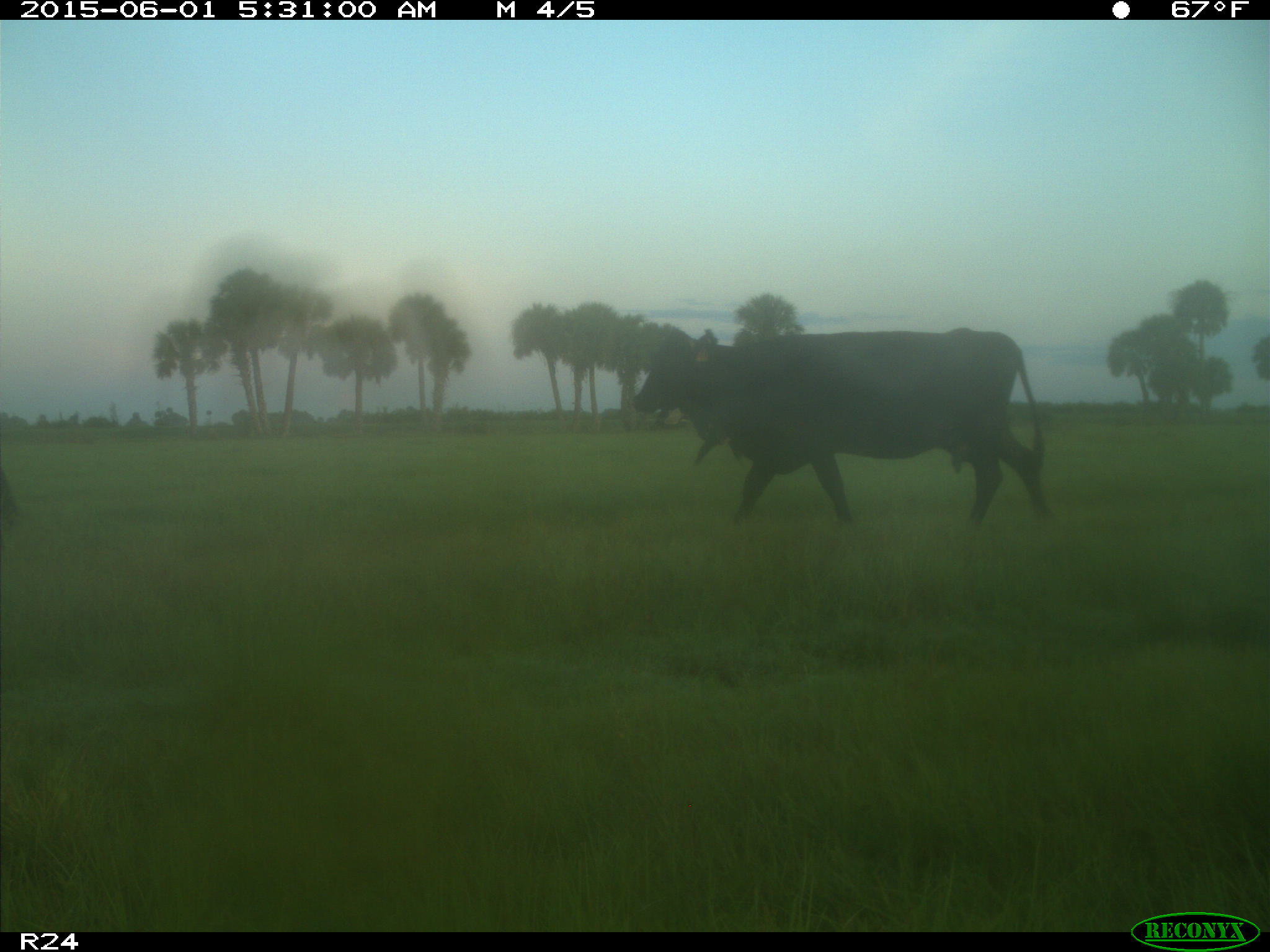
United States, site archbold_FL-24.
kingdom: Animalia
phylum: Chordata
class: Mammalia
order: Artiodactyla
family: Bovidae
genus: Bos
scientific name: Bos taurus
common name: domestic cow